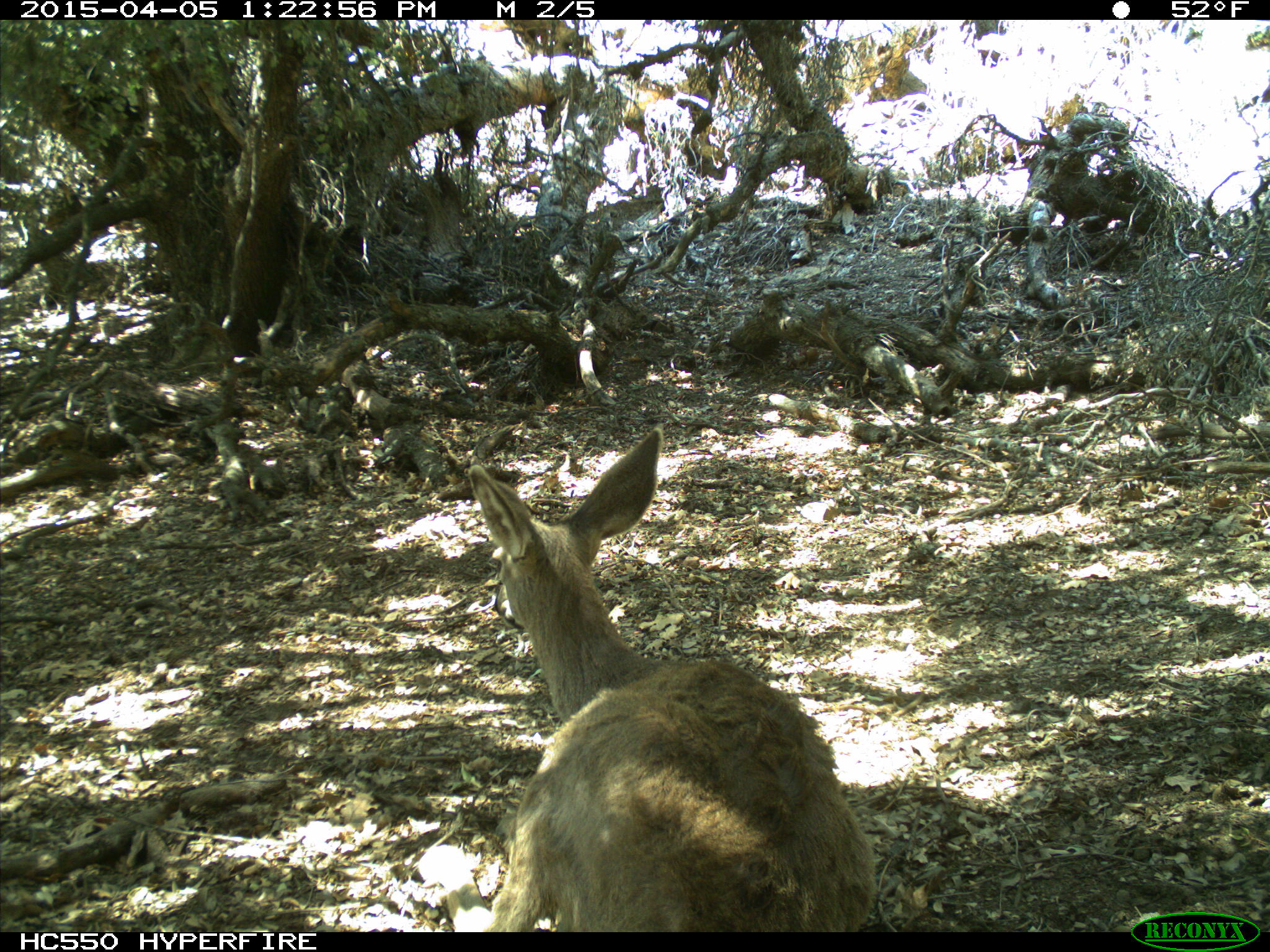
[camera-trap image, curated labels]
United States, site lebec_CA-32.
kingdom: Animalia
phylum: Chordata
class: Mammalia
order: Artiodactyla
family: Cervidae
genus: Odocoileus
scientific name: Odocoileus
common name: deer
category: unidentified deer